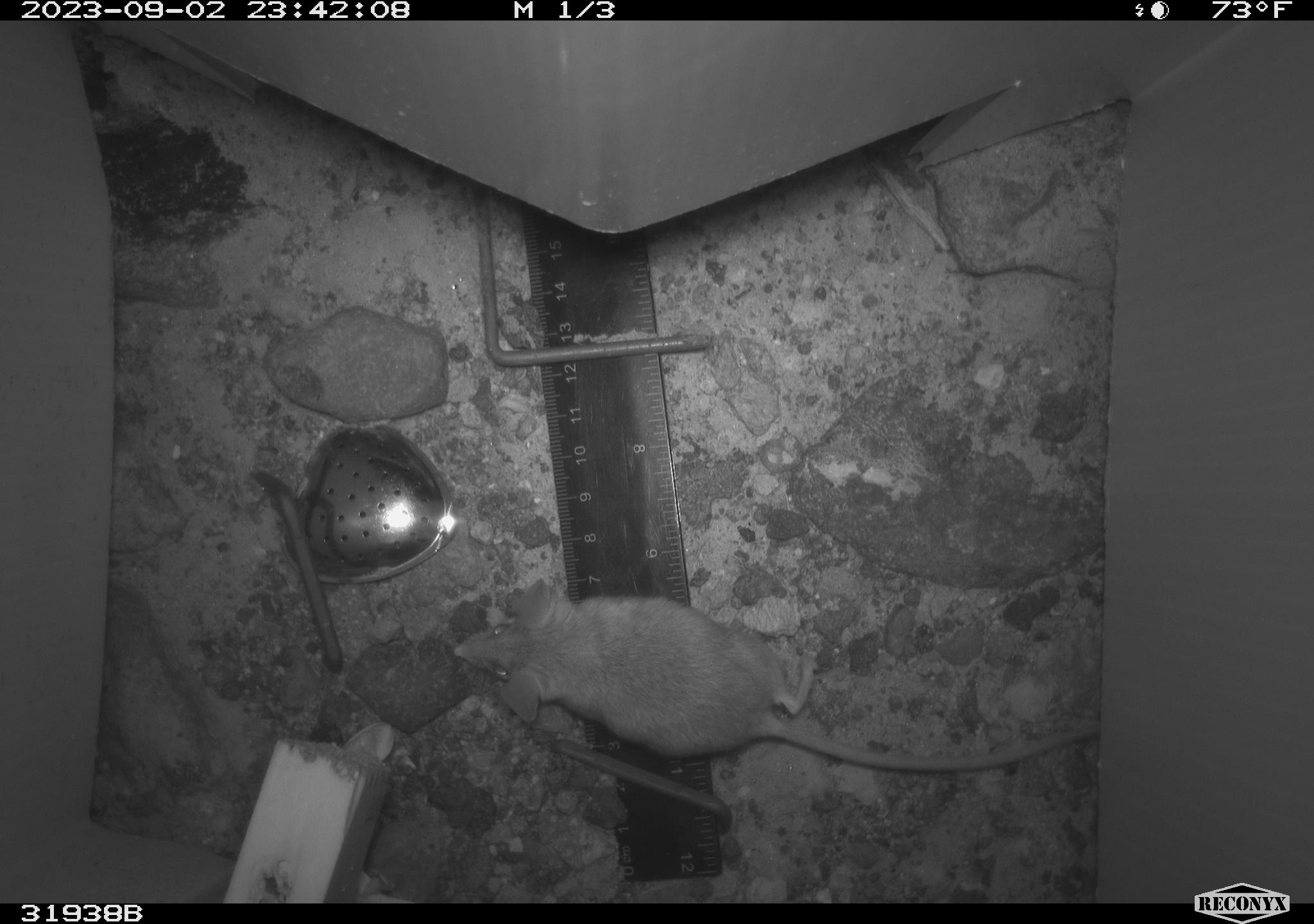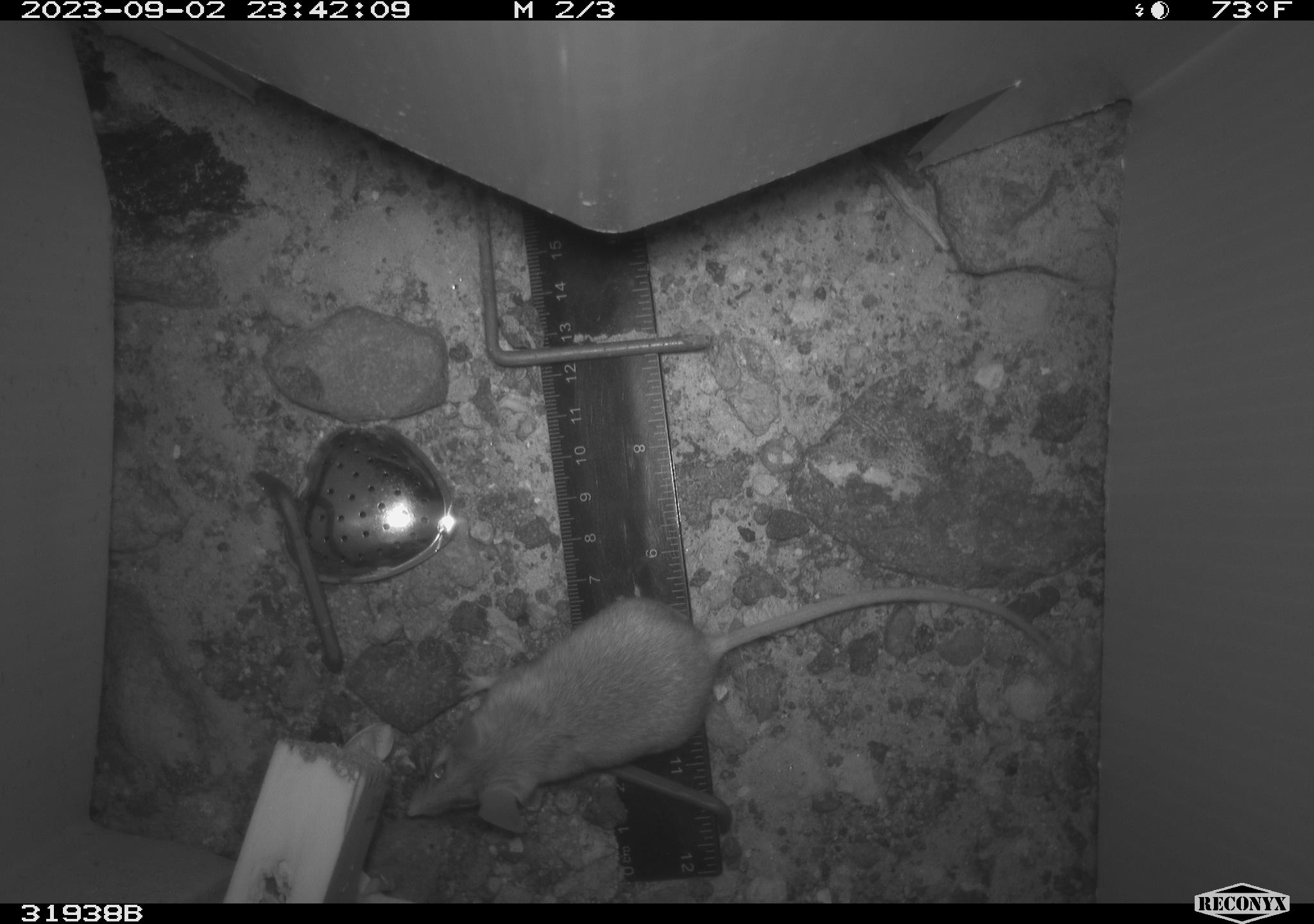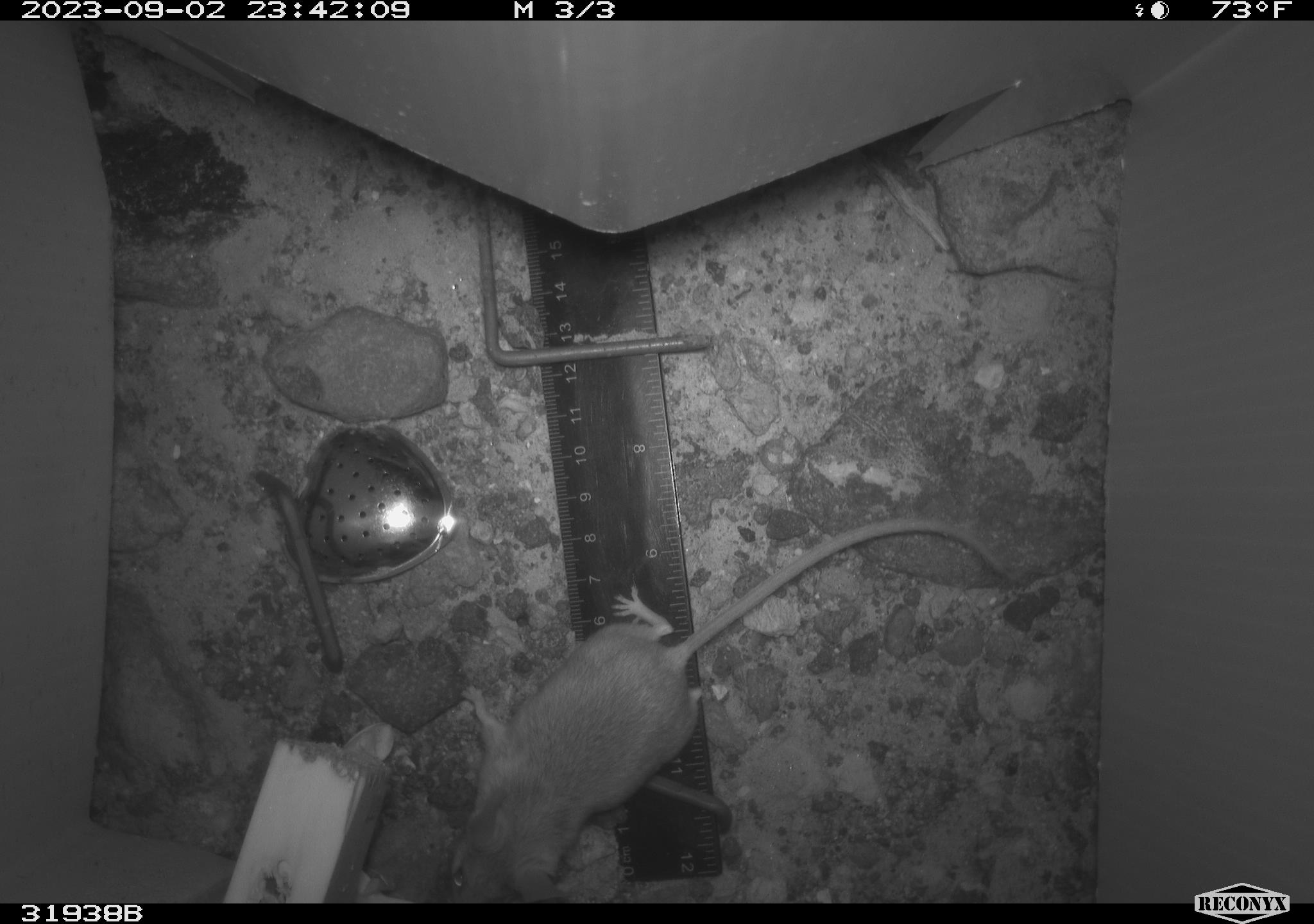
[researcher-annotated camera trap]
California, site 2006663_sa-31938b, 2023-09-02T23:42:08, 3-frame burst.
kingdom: Animalia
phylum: Chordata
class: Mammalia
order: Rodentia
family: Cricetidae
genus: Peromyscus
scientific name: Peromyscus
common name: deer mice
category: peromyscus species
Peromyscus species (deer mice) (Peromyscus).